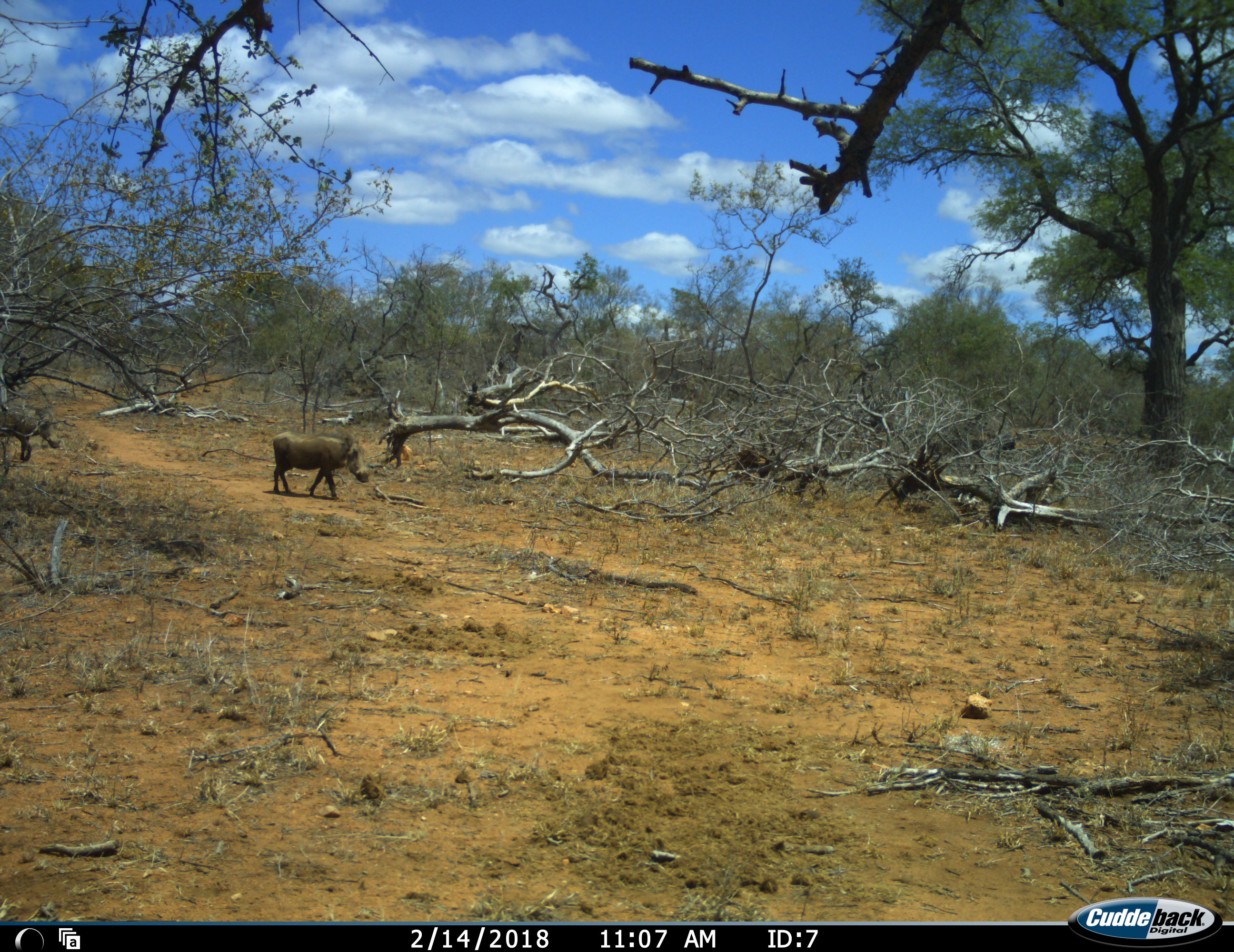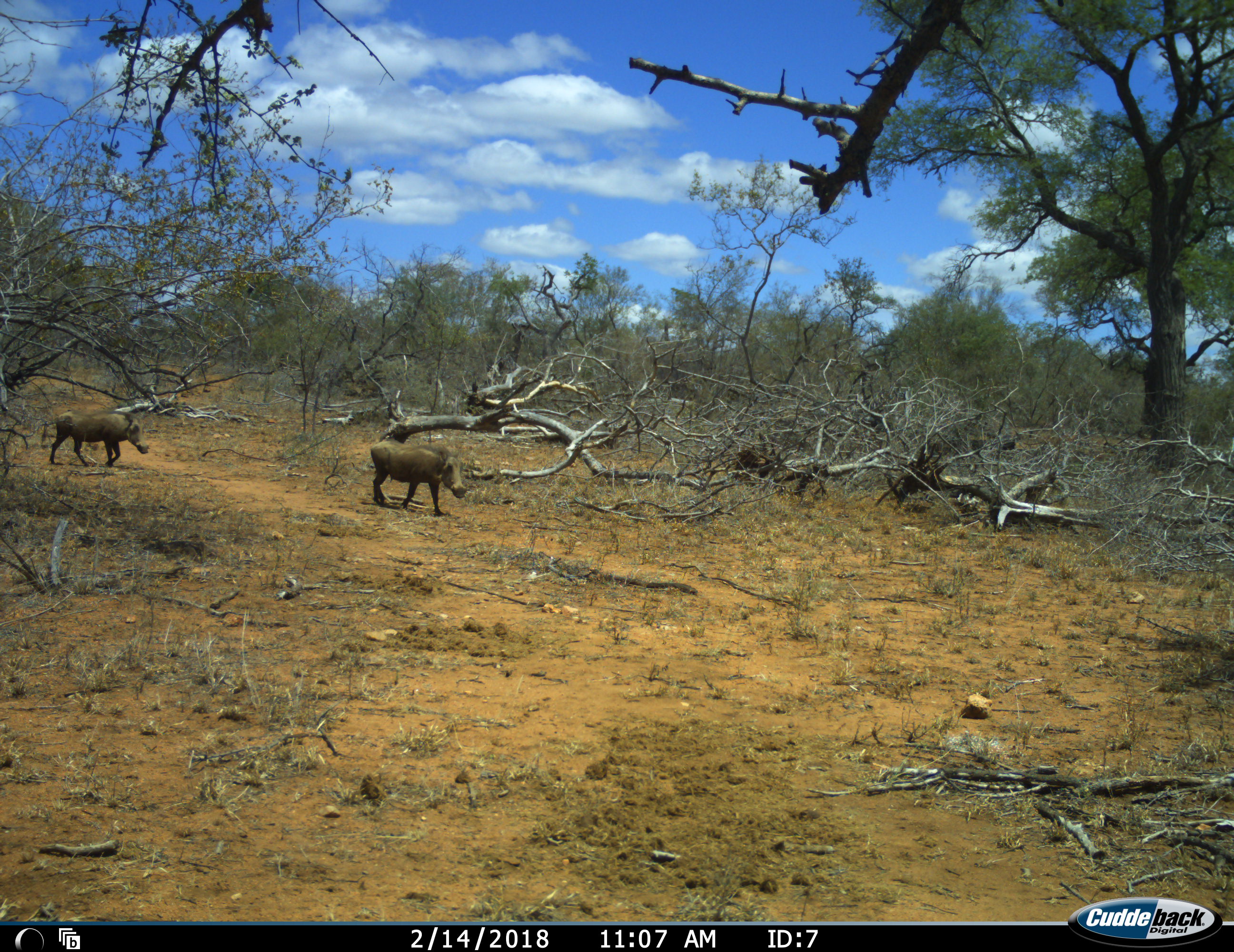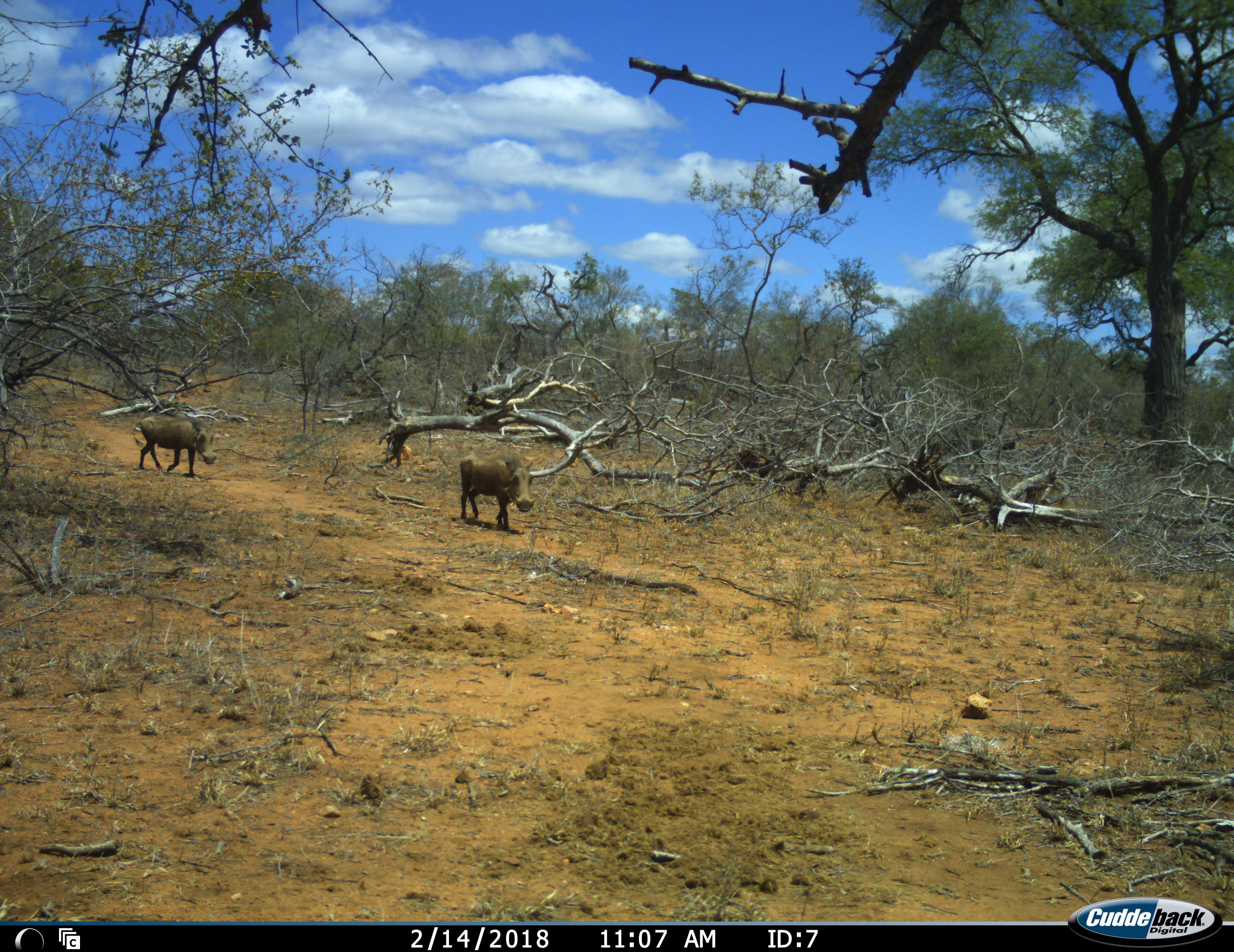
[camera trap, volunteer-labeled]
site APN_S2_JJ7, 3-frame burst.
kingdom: Animalia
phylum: Chordata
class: Mammalia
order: Artiodactyla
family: Suidae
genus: Phacochoerus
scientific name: Phacochoerus africanus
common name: warthog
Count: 2.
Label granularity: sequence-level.